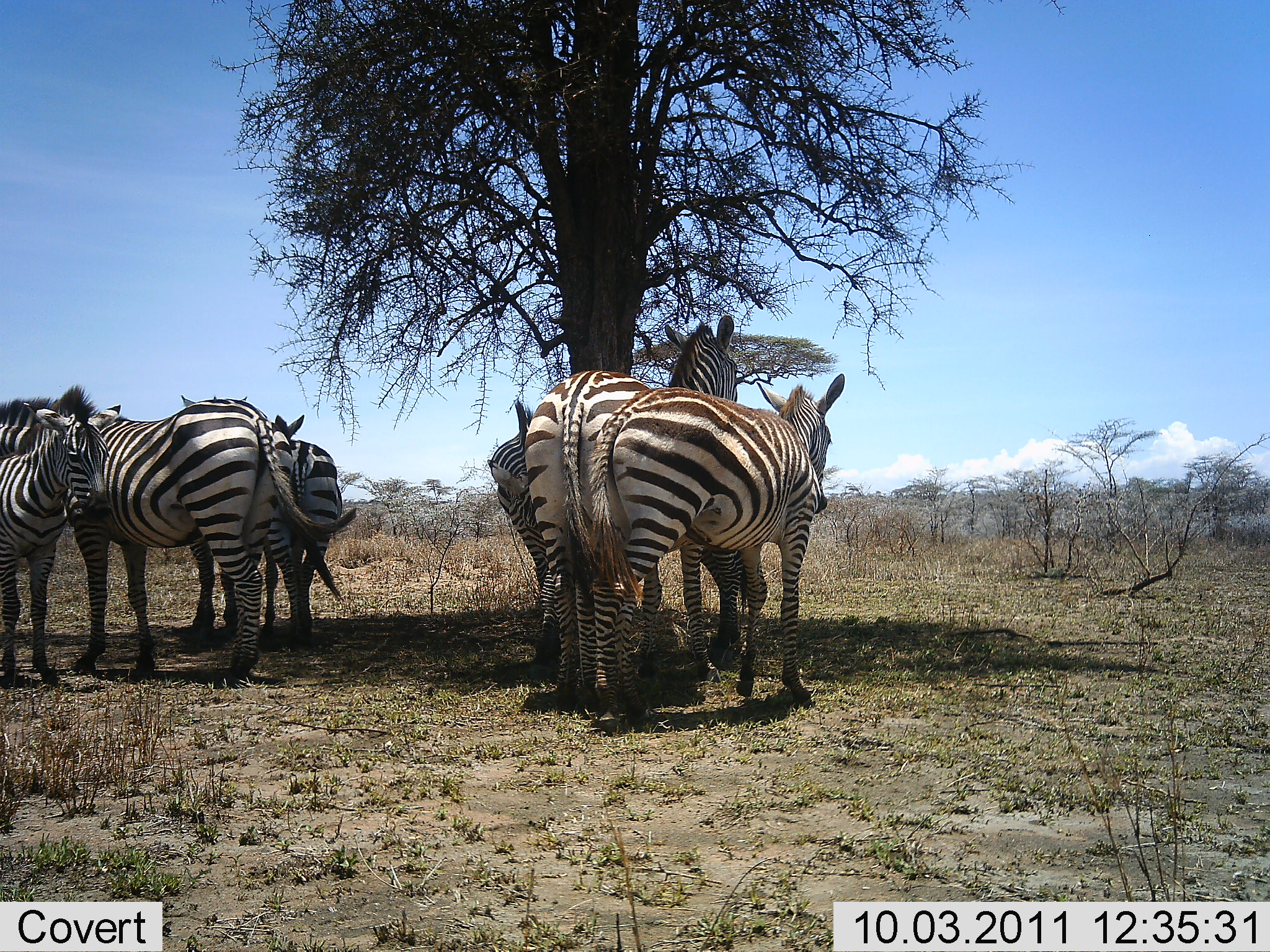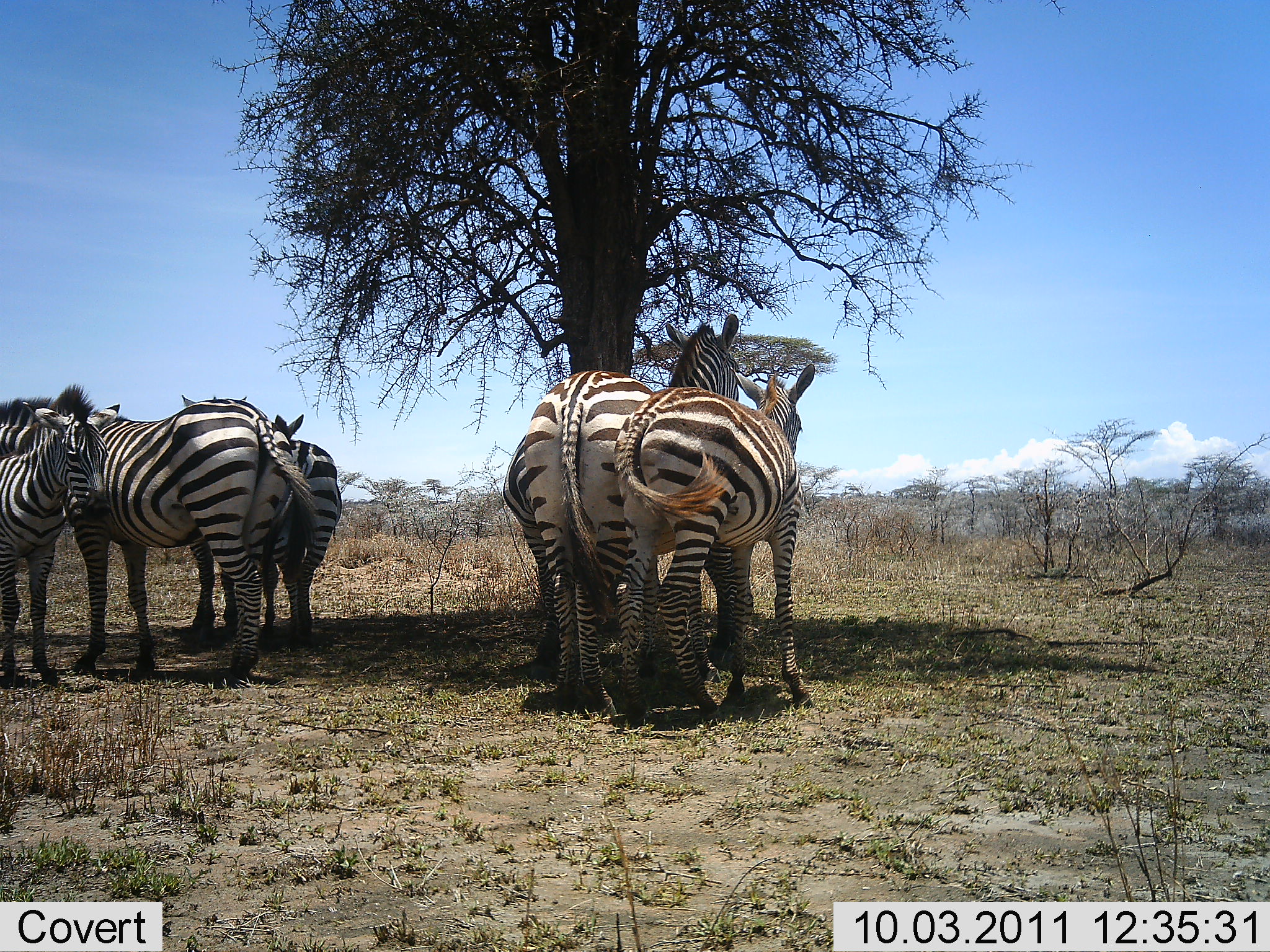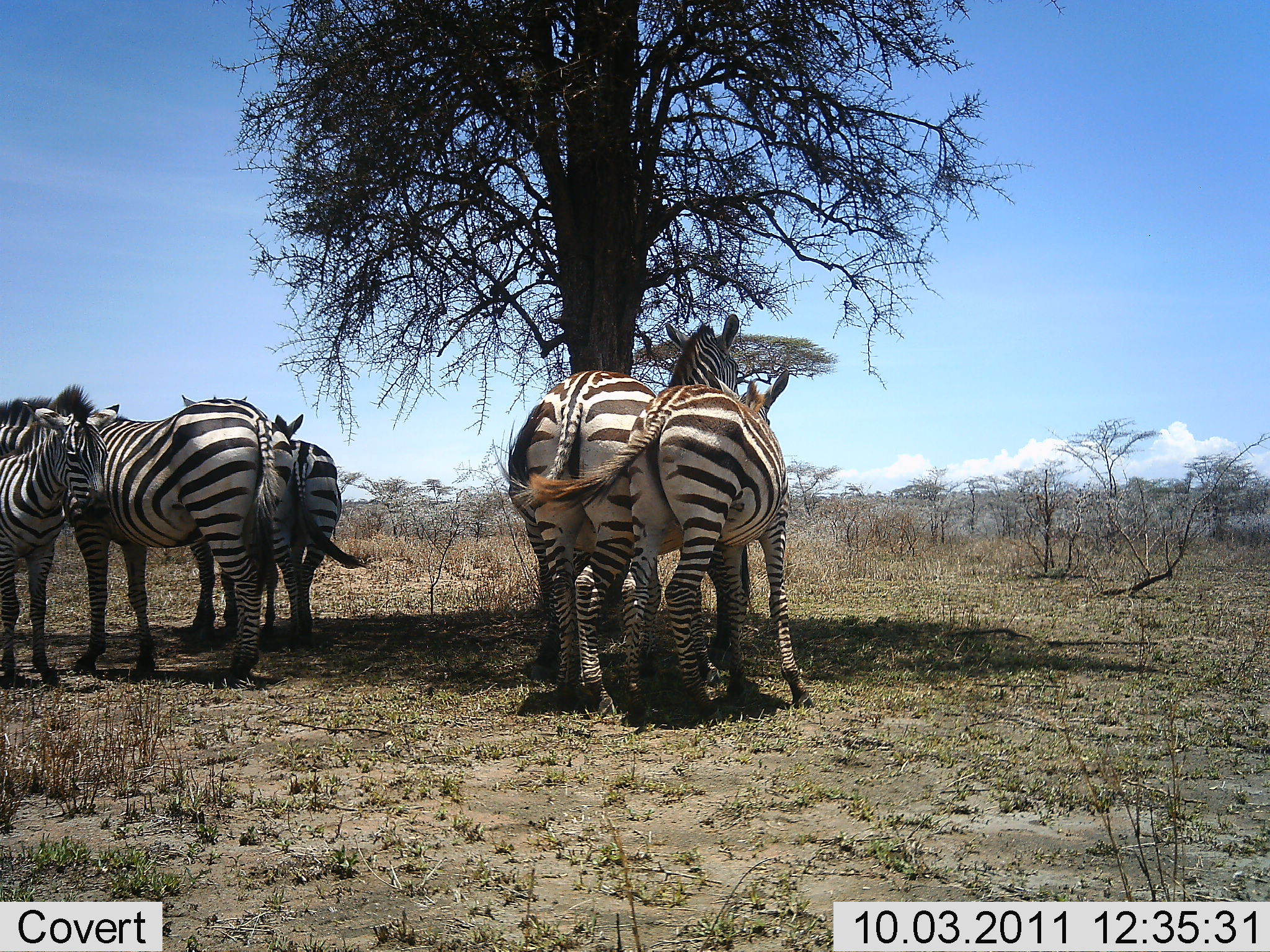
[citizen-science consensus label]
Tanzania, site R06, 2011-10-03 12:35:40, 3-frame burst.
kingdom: Animalia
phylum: Chordata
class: Mammalia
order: Perissodactyla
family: Equidae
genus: Equus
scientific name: Equus quagga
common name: plains zebra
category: zebra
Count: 6.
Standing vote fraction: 91%.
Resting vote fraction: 0%.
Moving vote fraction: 9%.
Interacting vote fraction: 55%.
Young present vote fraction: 64%.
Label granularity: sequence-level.